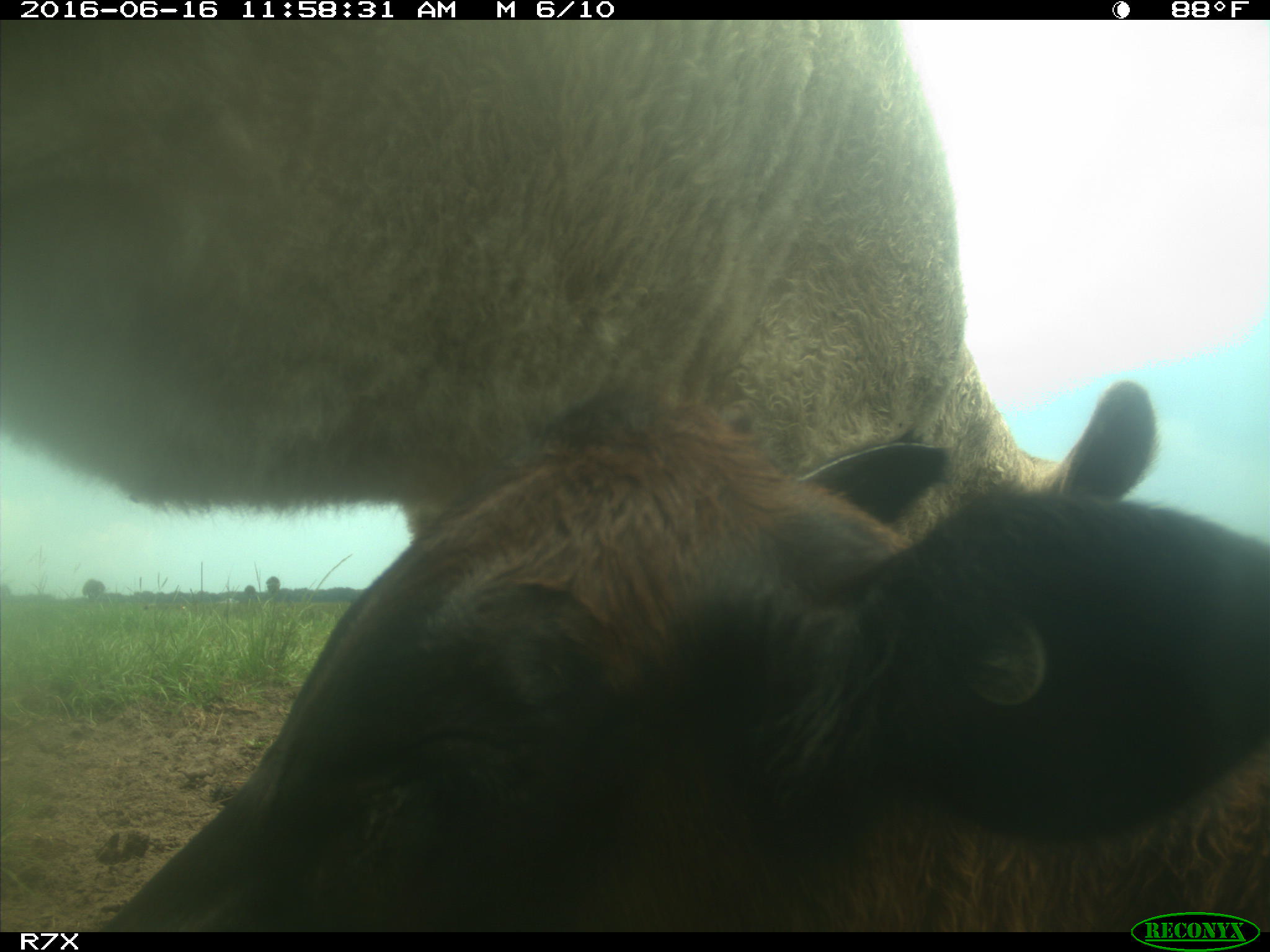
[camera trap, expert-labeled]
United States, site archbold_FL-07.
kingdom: Animalia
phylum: Chordata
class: Mammalia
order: Artiodactyla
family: Bovidae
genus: Bos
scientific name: Bos taurus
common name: domestic cow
Bos taurus (domestic cow).